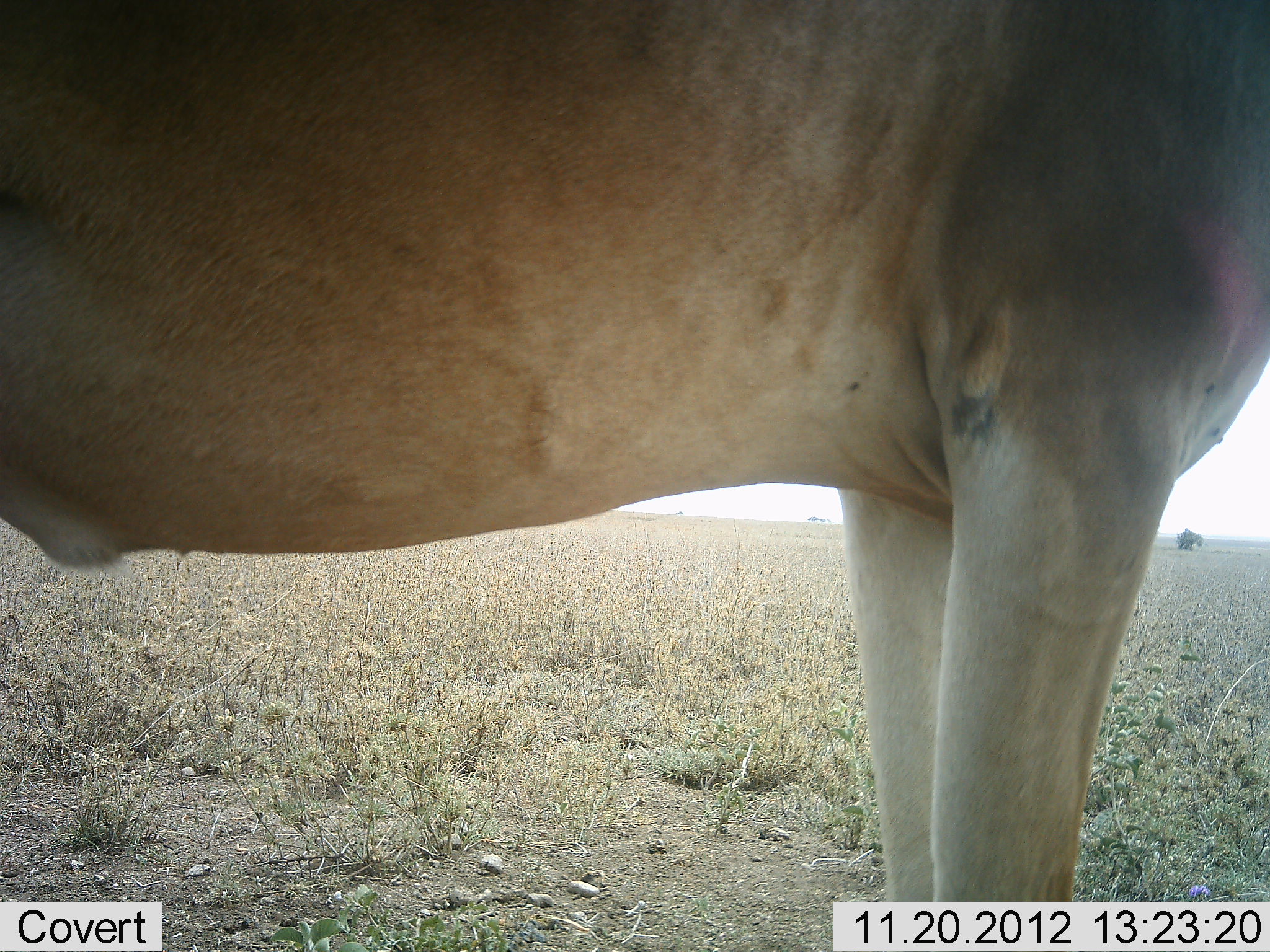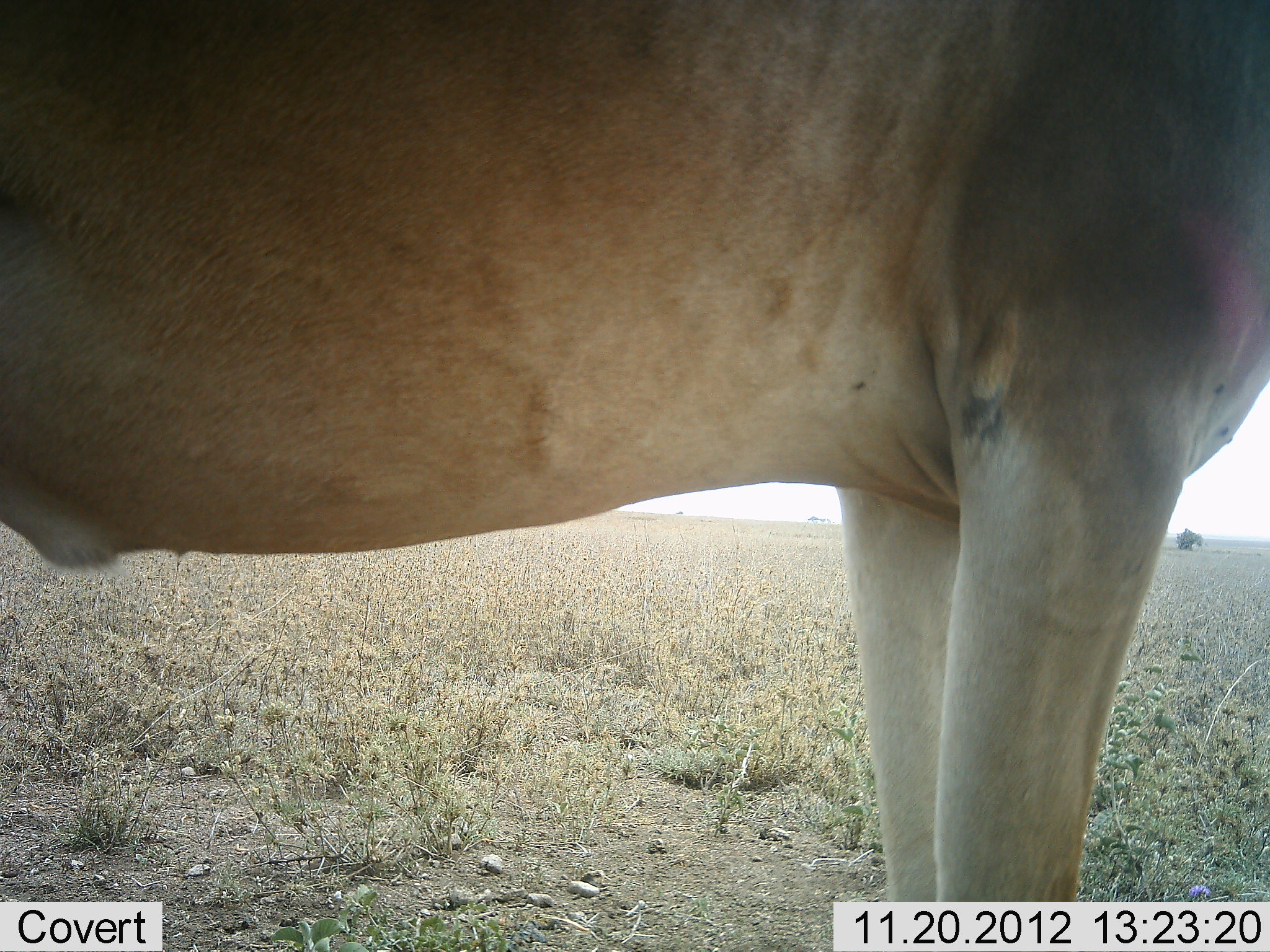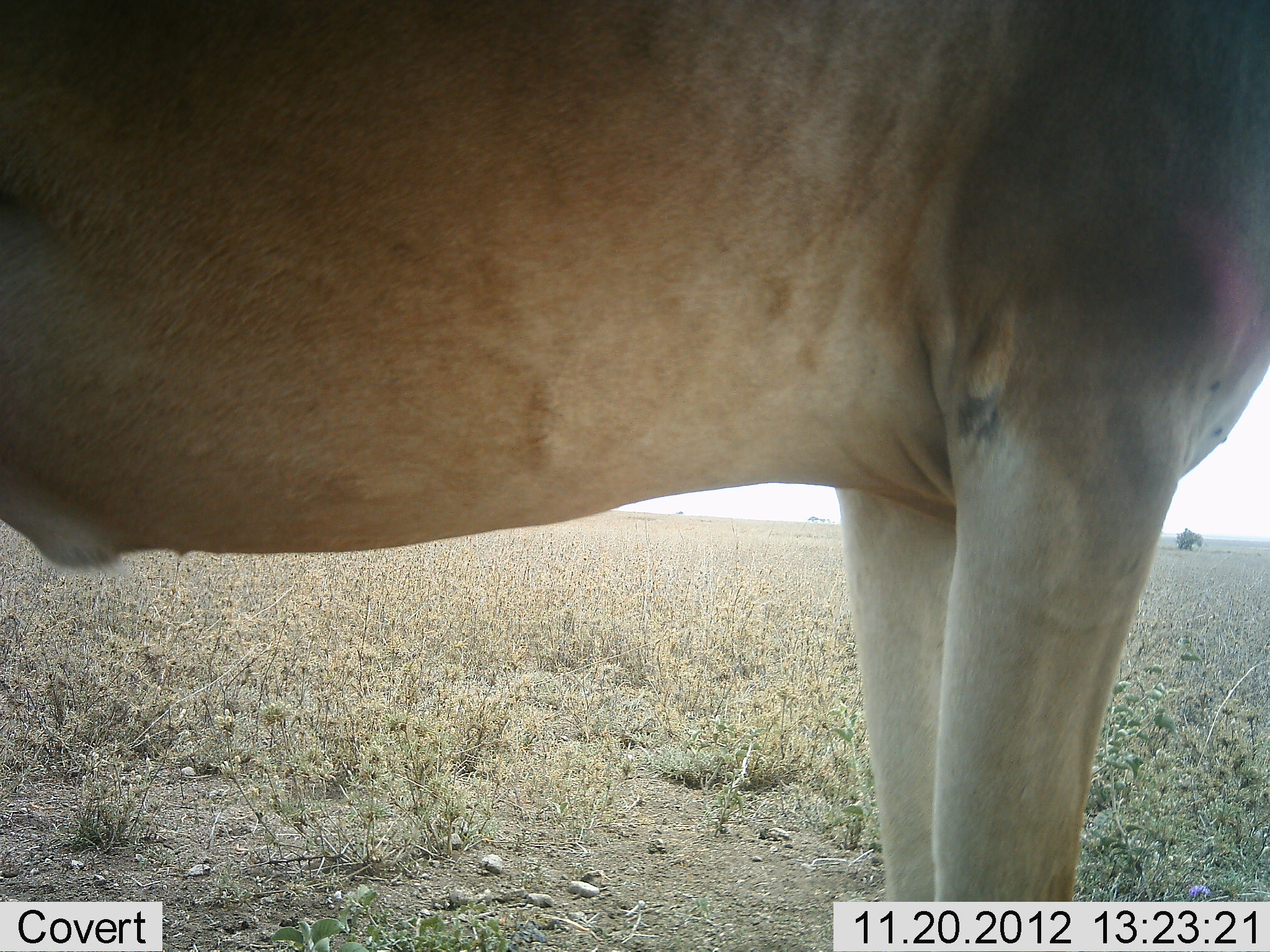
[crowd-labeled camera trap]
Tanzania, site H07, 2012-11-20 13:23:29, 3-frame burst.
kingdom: Animalia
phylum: Chordata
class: Mammalia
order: Artiodactyla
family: Bovidae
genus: Alcelaphus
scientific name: Alcelaphus buselaphus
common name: hartebeest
Hartebeest (Alcelaphus buselaphus), count 1. Behavior (volunteer vote fractions): standing 100%, resting 0%, moving 0%, interacting 0%. Young present (vote fraction): 0%. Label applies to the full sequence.